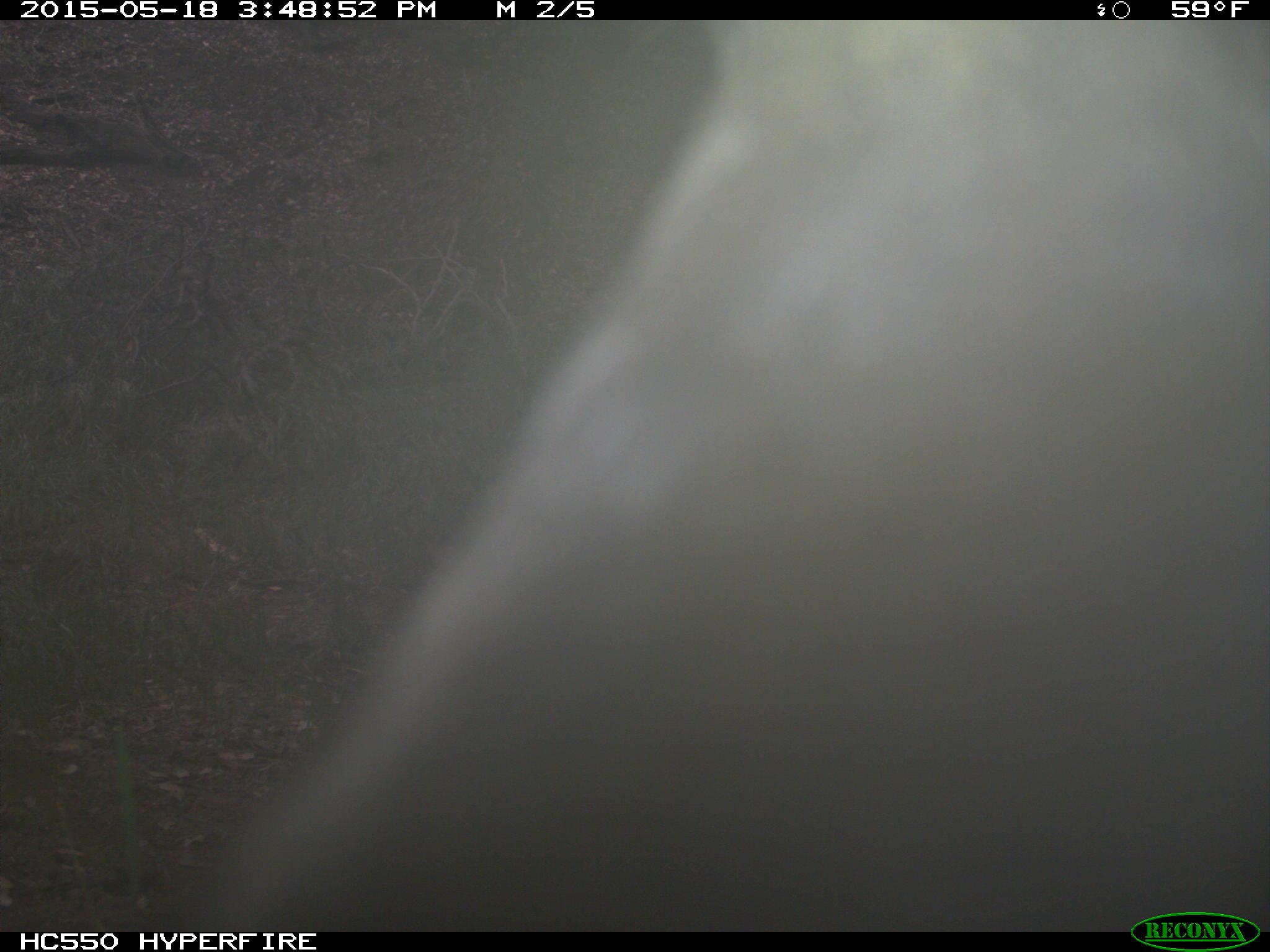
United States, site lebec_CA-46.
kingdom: Animalia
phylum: Chordata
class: Mammalia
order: Artiodactyla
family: Bovidae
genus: Bos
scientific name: Bos taurus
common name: domestic cow